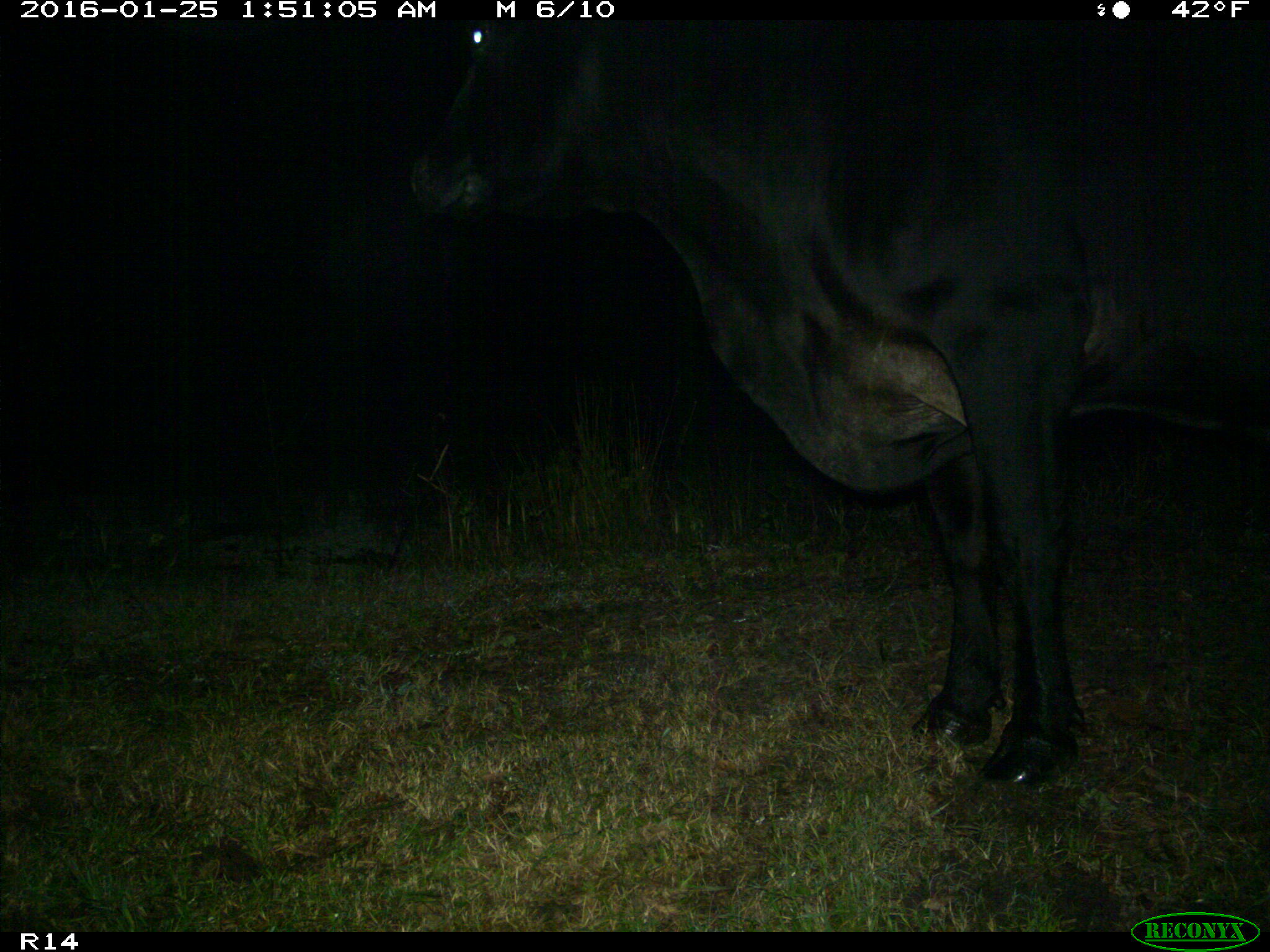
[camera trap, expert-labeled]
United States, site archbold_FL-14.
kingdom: Animalia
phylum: Chordata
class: Mammalia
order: Artiodactyla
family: Bovidae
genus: Bos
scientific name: Bos taurus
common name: domestic cow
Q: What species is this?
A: Bos taurus (domestic cow).